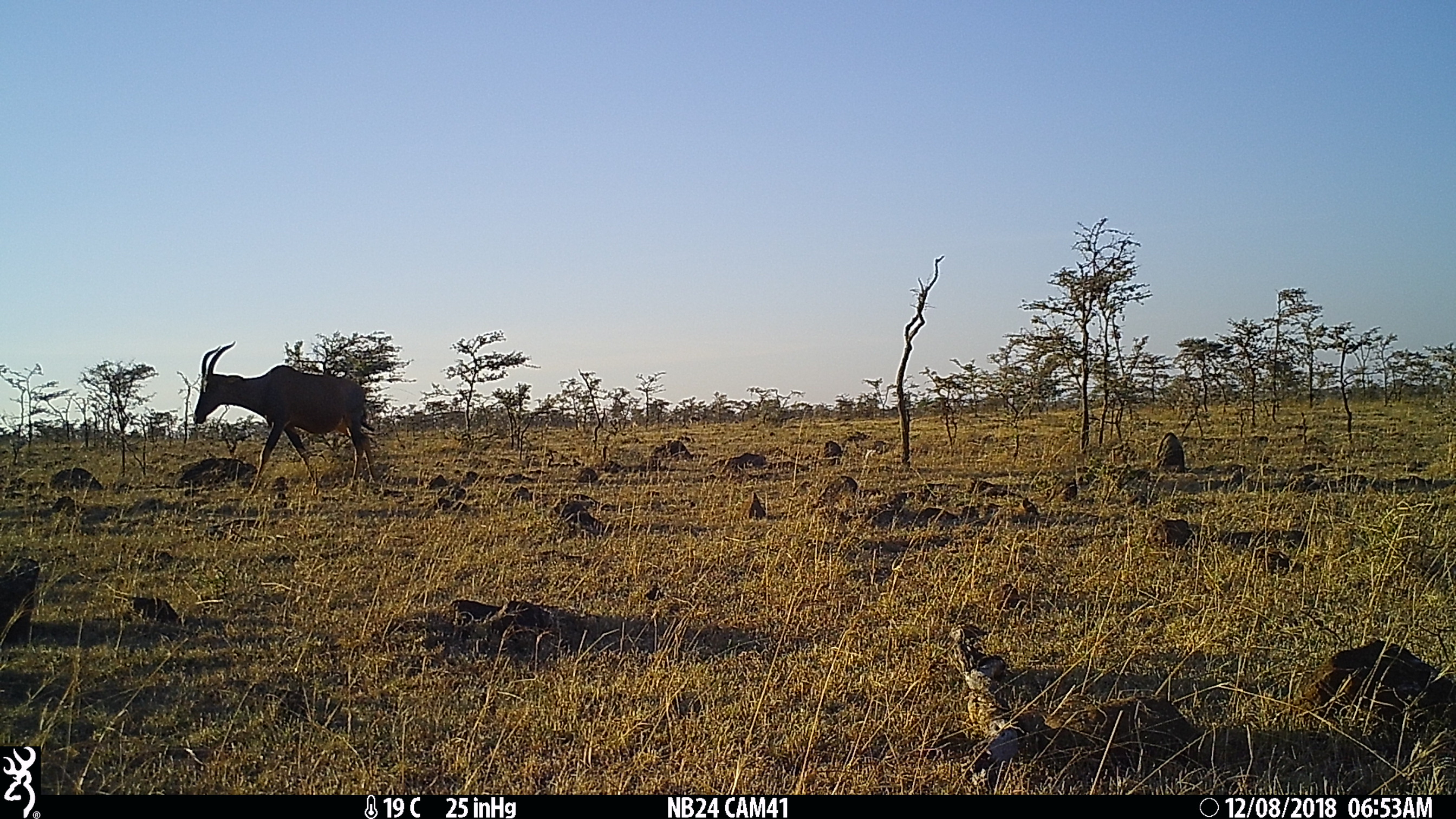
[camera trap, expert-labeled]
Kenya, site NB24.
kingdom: Animalia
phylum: Chordata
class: Mammalia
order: Artiodactyla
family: Bovidae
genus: Damaliscus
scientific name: Damaliscus lunatus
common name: topi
Topi (Damaliscus lunatus).